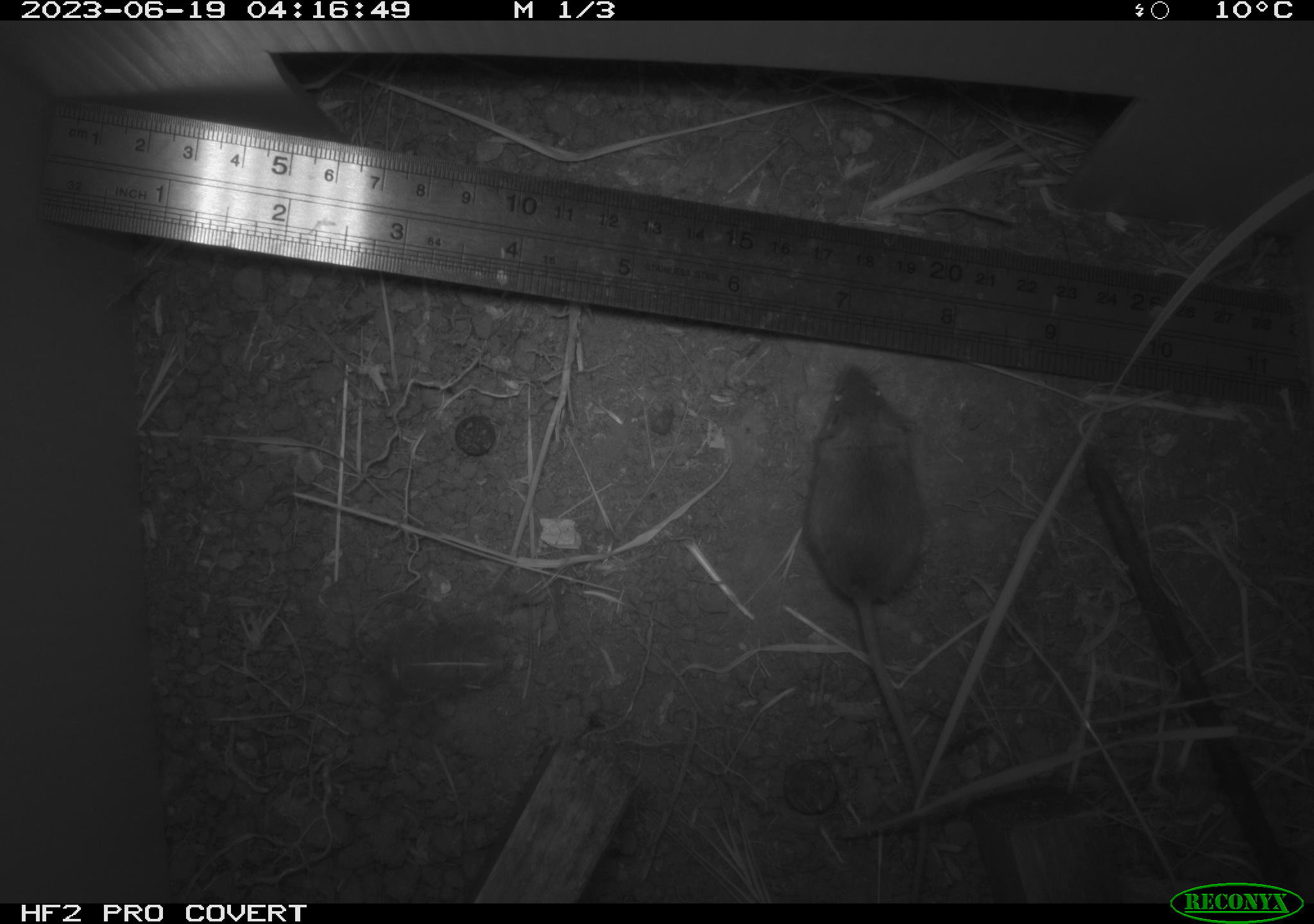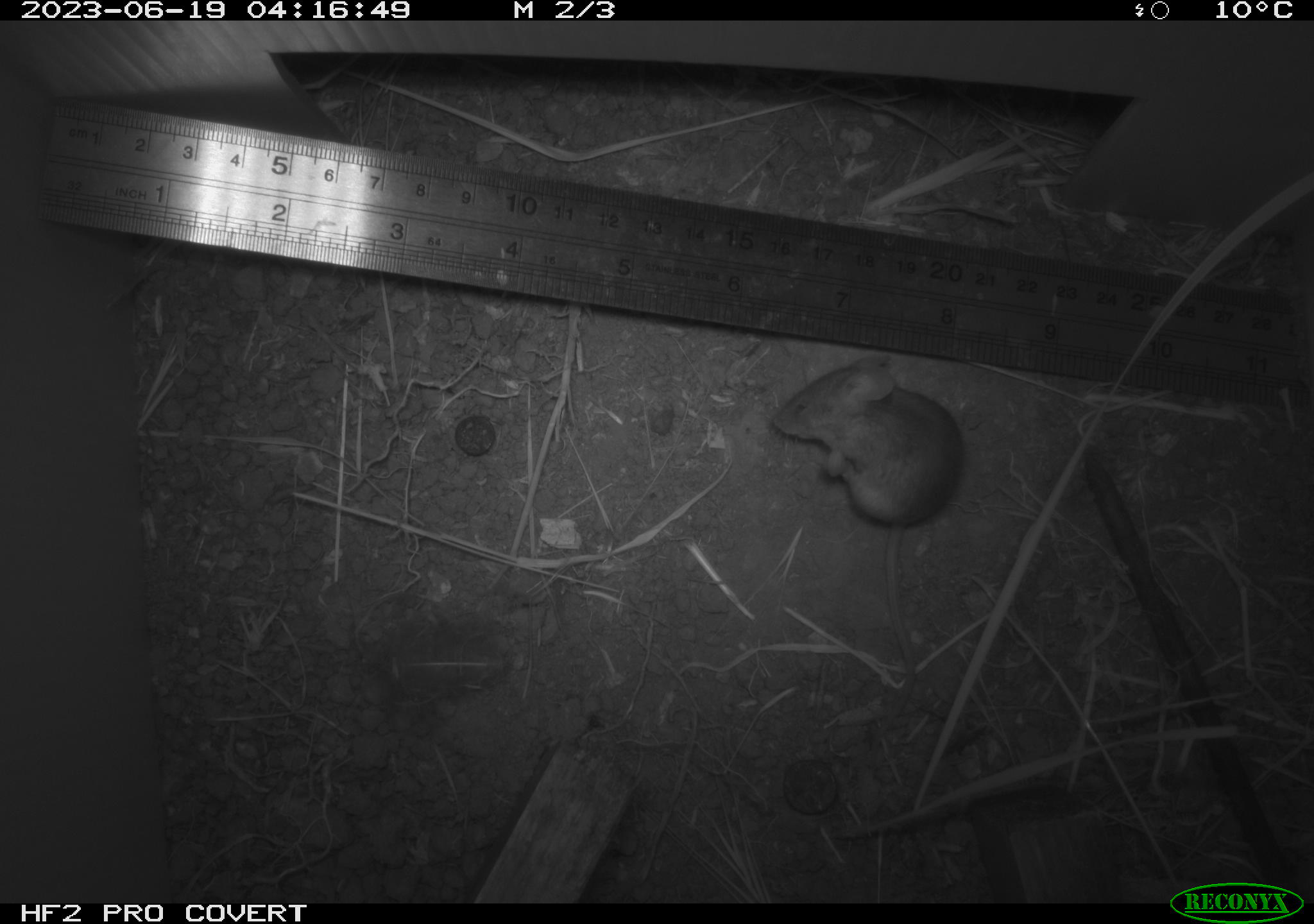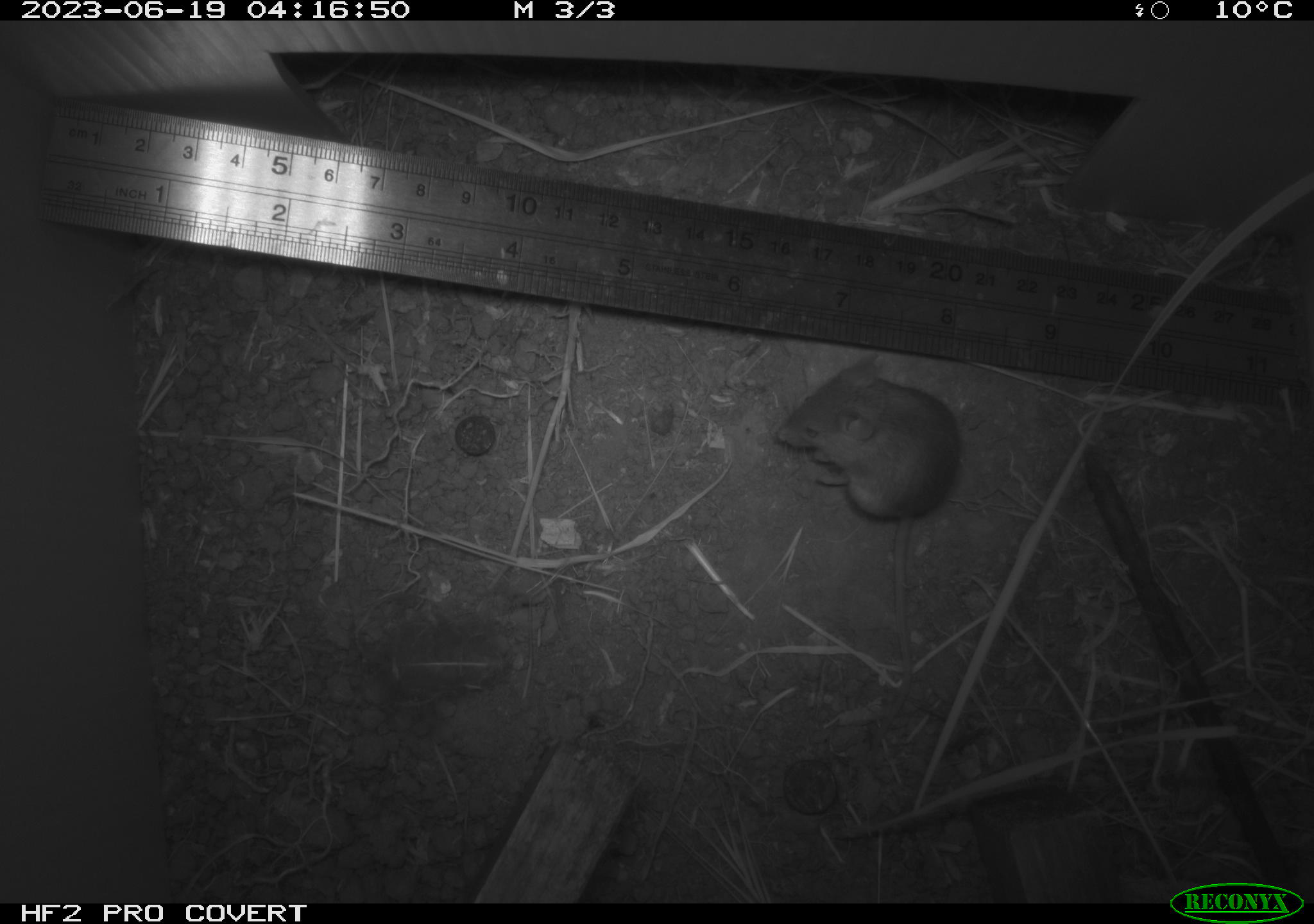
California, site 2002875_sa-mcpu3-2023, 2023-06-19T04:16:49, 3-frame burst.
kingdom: Animalia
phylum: Chordata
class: Mammalia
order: Rodentia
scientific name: Rodentia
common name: mouse species